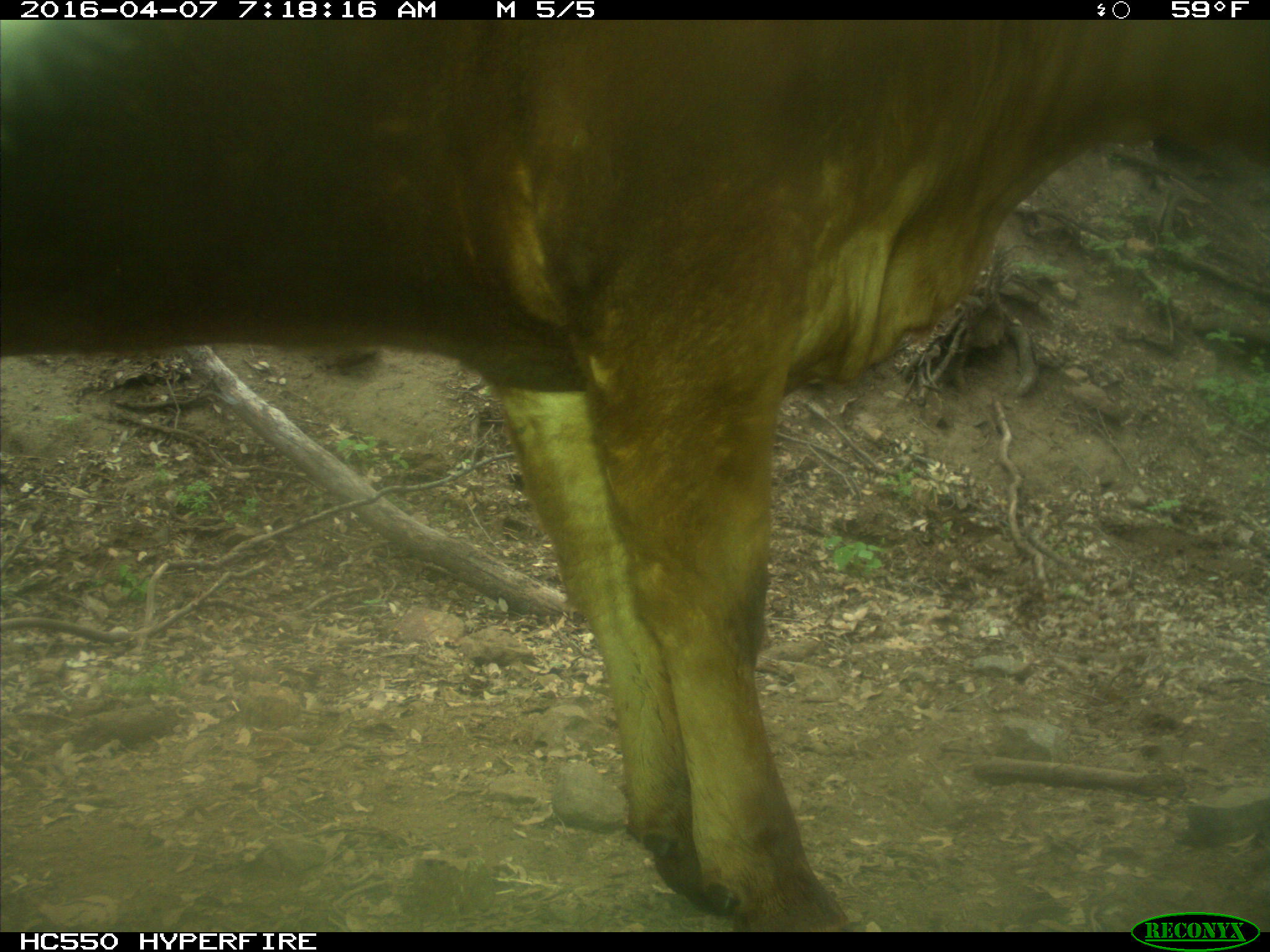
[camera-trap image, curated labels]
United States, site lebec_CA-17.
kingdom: Animalia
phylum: Chordata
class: Mammalia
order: Artiodactyla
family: Bovidae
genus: Bos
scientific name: Bos taurus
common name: domestic cow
Bos taurus (domestic cow).